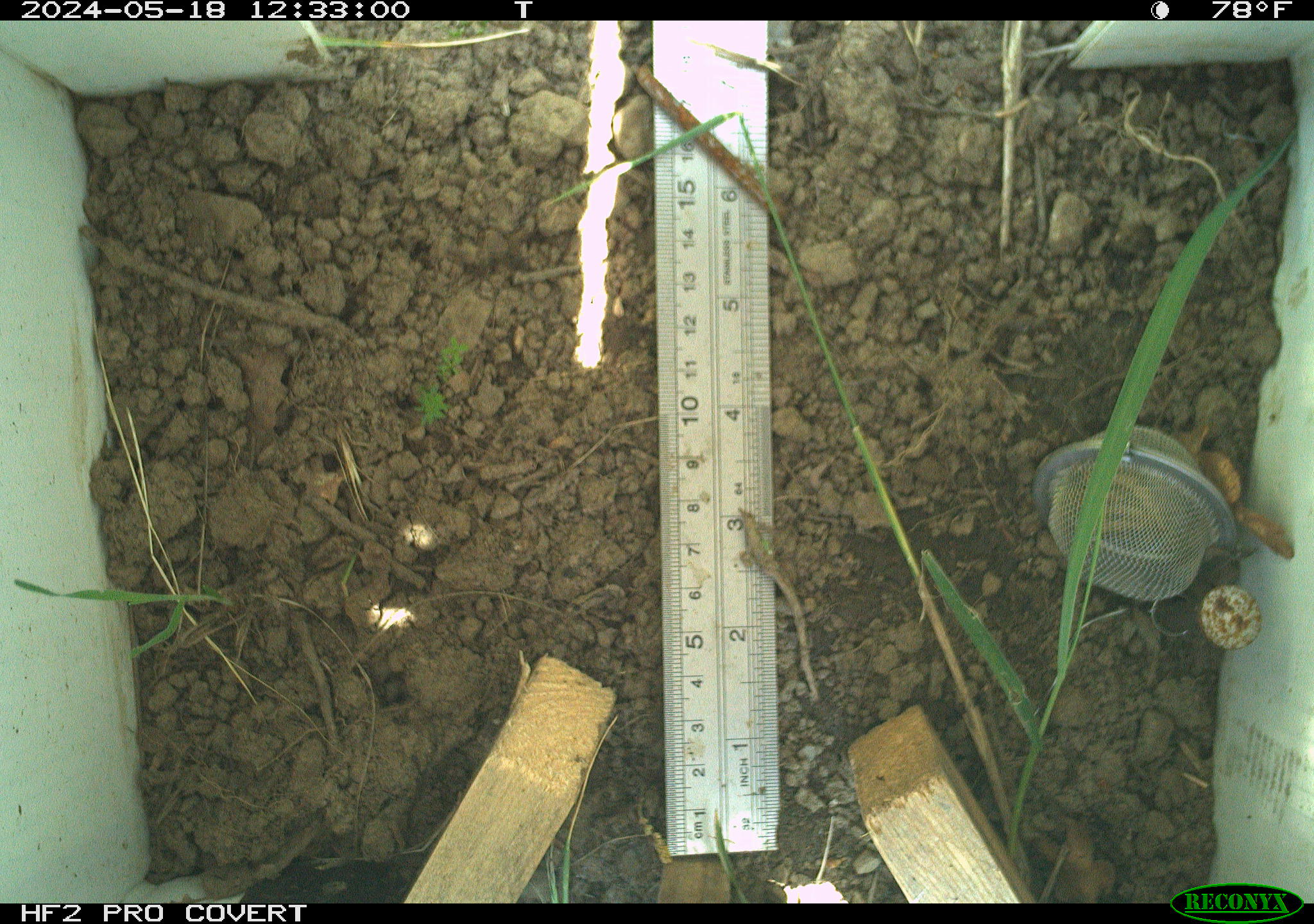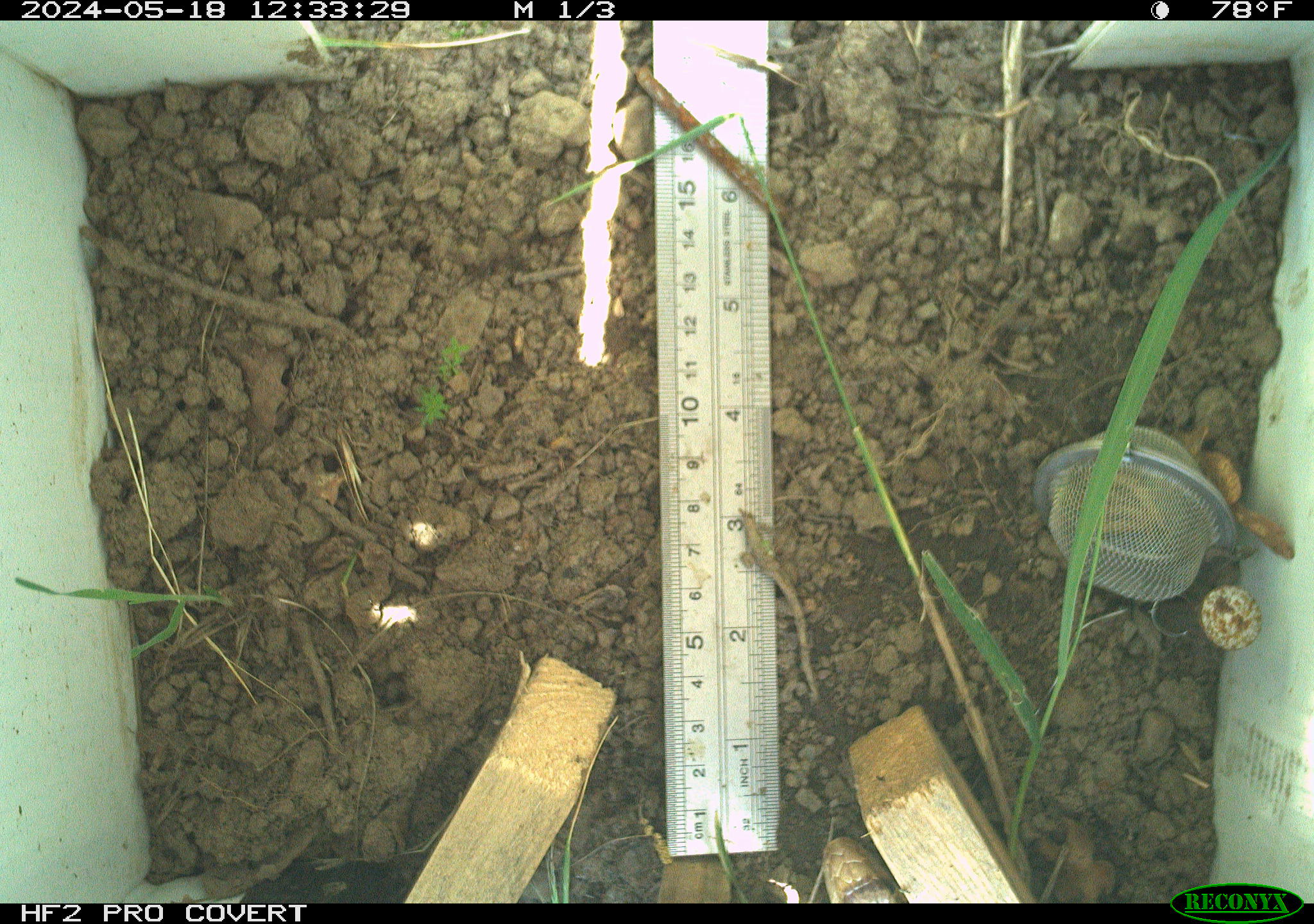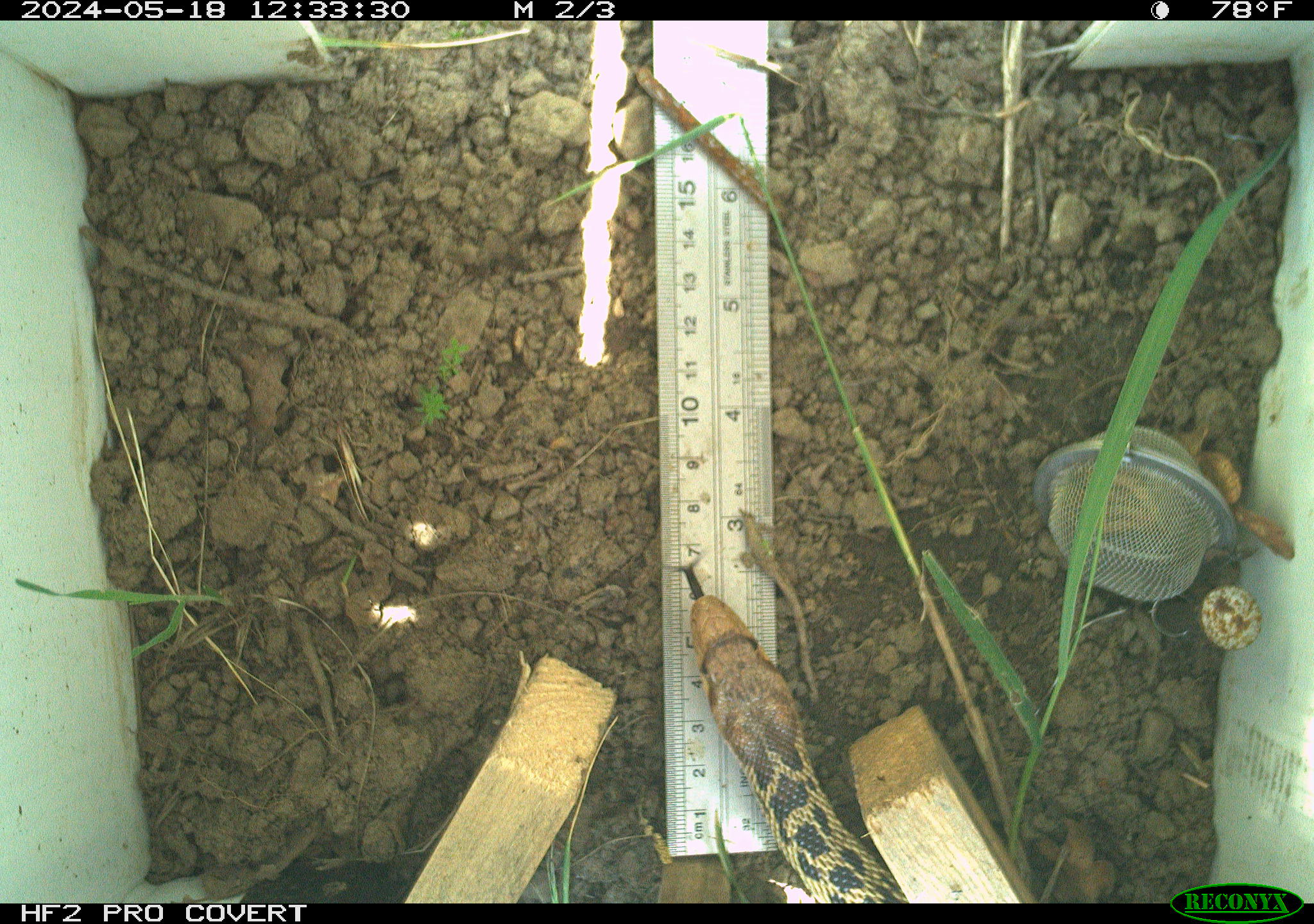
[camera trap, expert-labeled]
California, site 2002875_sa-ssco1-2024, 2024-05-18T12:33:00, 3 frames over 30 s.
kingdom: Animalia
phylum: Chordata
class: Reptilia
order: Squamata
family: Colubridae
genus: Pituophis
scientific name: Pituophis catenifer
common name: gophersnake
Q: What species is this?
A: Gophersnake (Pituophis catenifer).